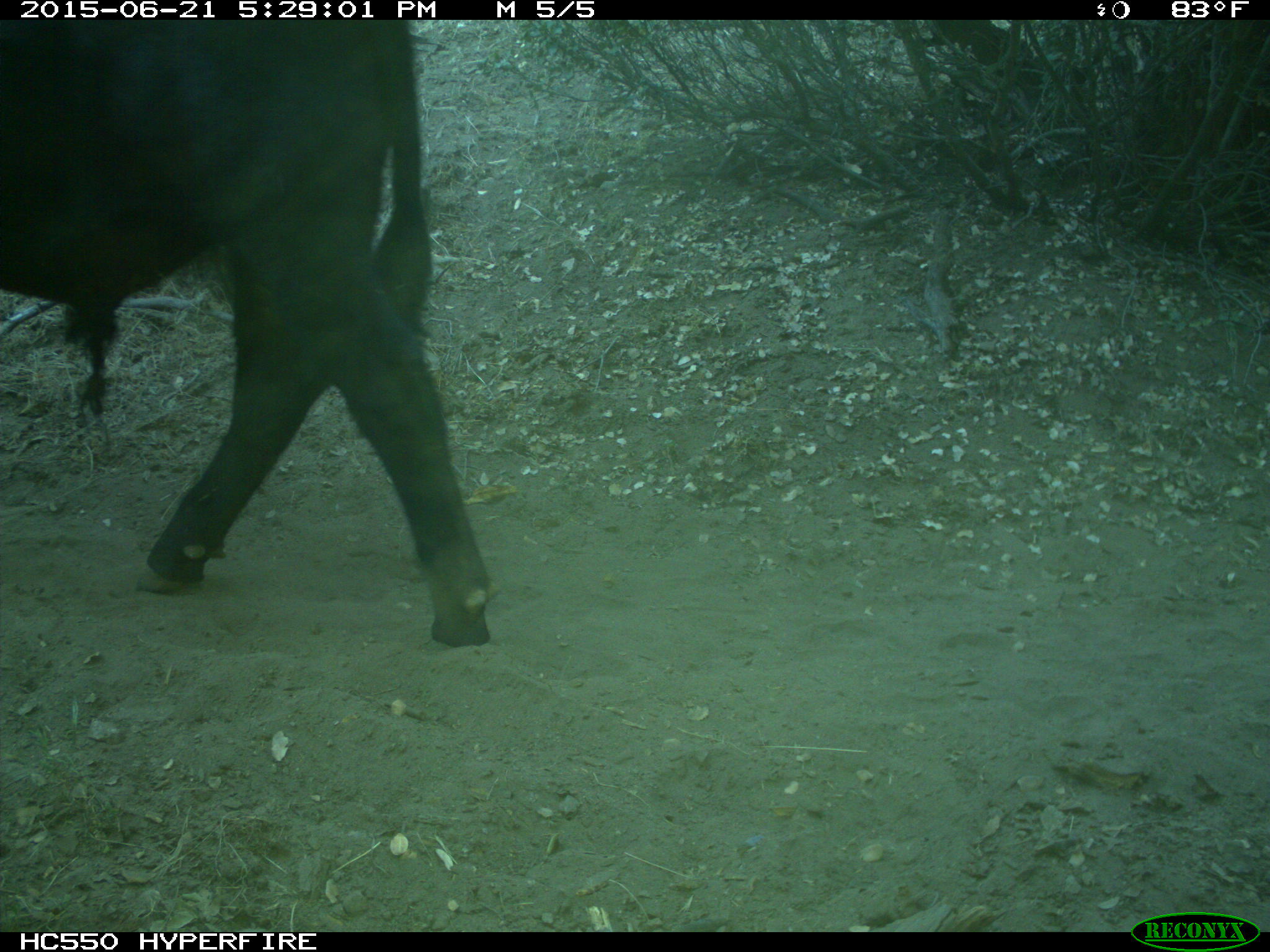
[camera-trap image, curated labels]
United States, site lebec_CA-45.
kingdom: Animalia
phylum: Chordata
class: Mammalia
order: Artiodactyla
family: Bovidae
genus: Bos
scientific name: Bos taurus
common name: domestic cow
Bos taurus (domestic cow).